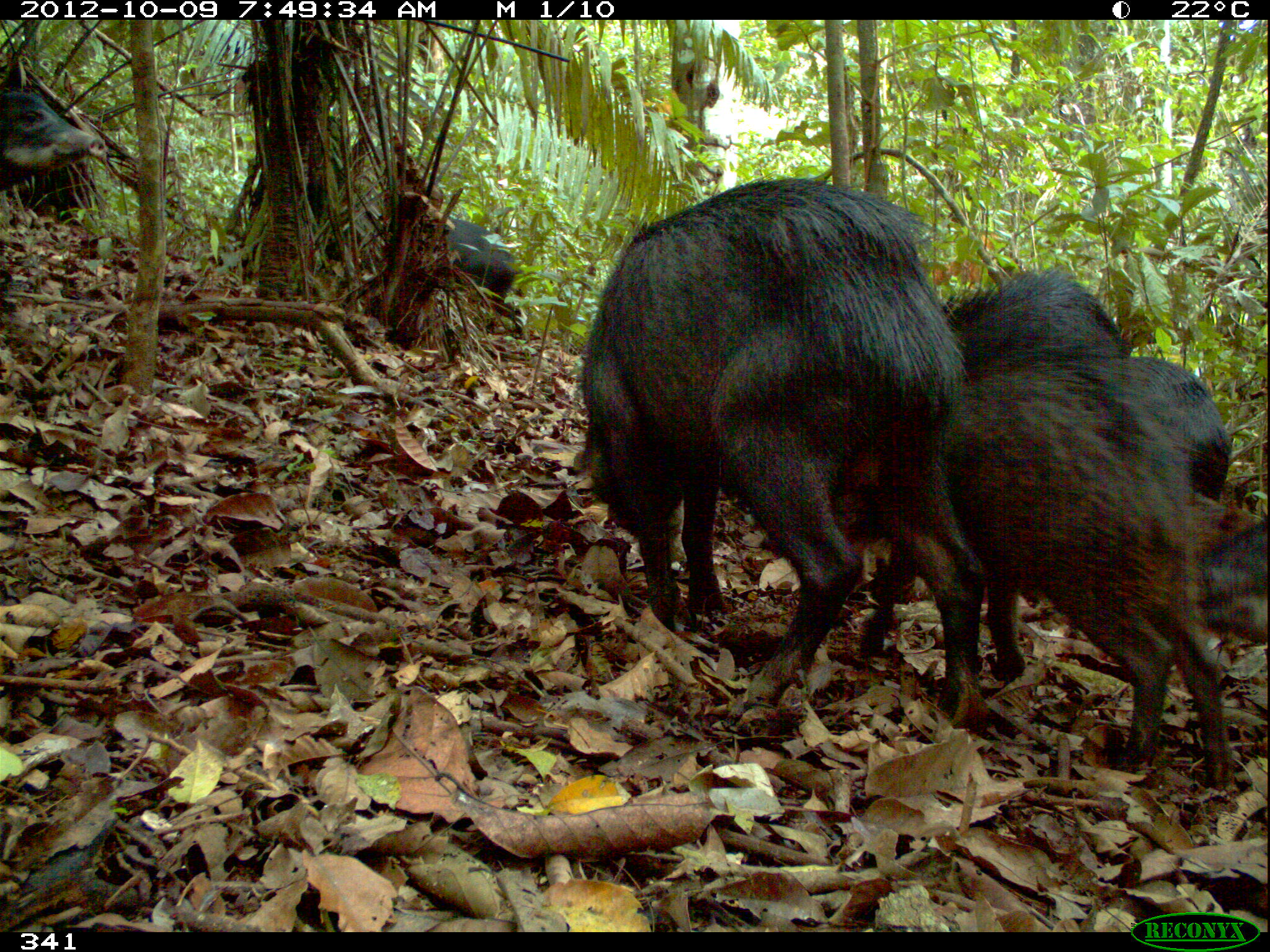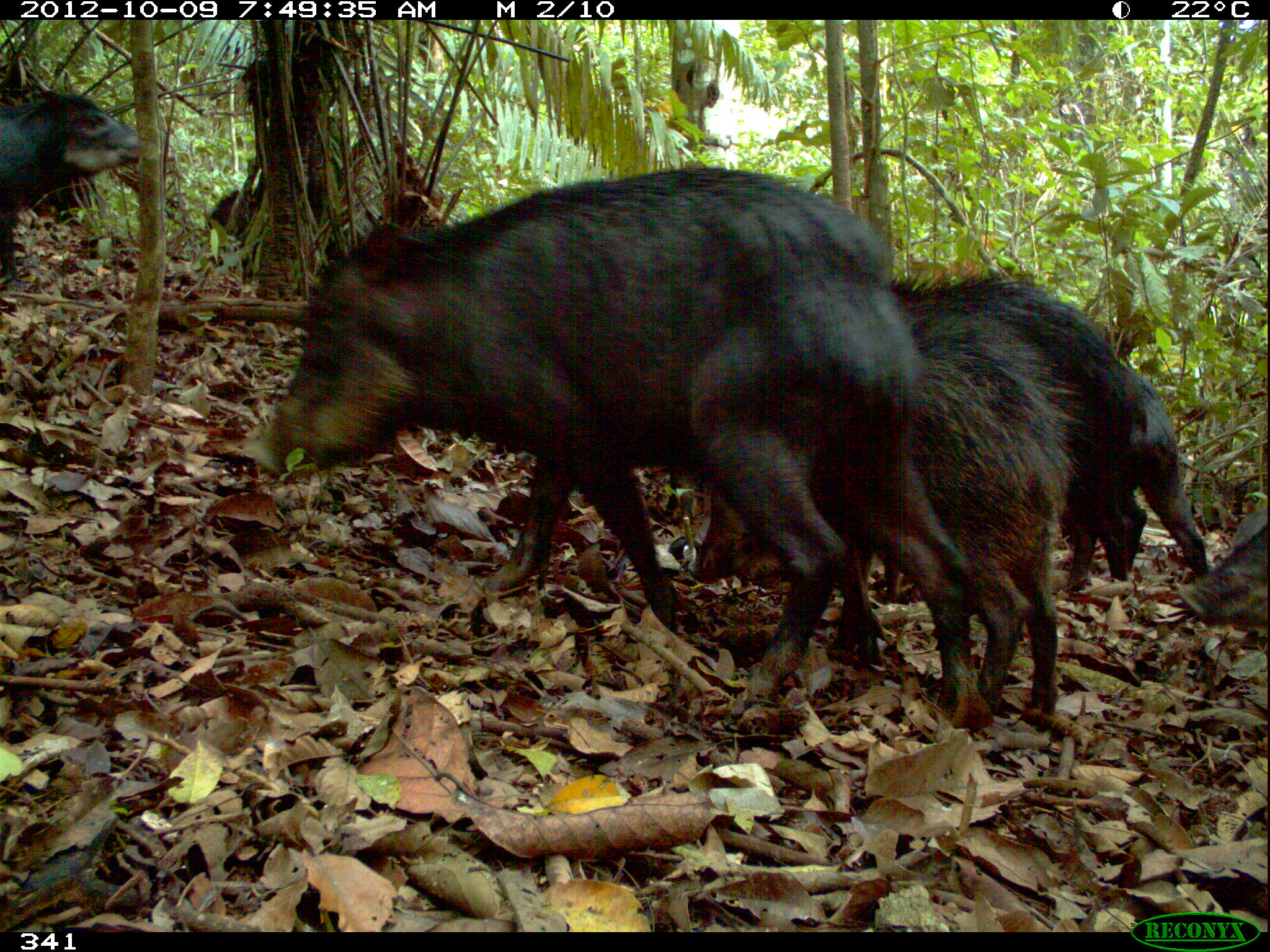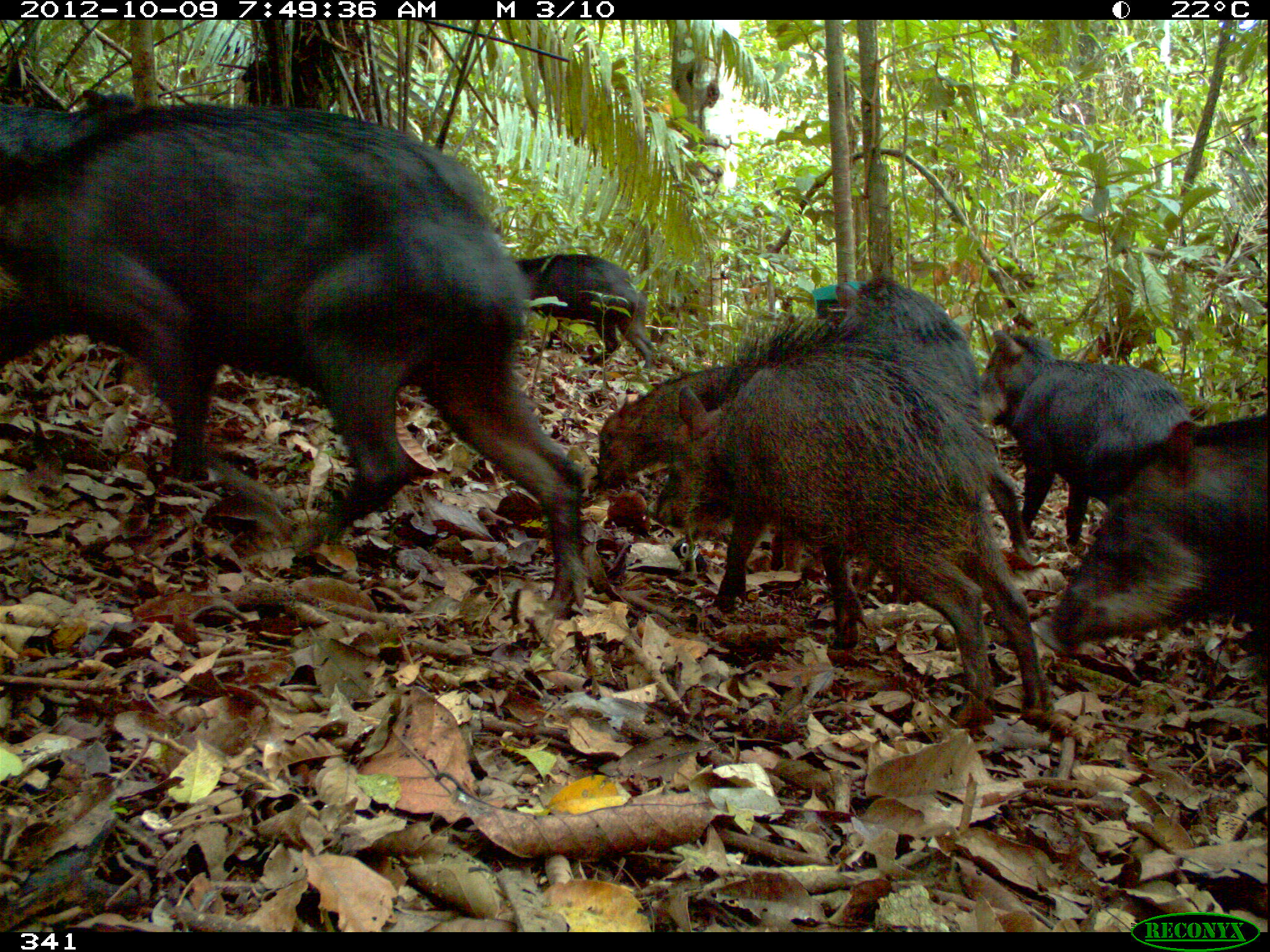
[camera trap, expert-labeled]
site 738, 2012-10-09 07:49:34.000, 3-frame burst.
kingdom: Animalia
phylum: Chordata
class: Mammalia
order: Artiodactyla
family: Tayassuidae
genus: Tayassu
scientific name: Tayassu pecari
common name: white-lipped peccary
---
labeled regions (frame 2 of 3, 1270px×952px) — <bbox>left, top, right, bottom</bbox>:
tayassu pecari: <bbox>241, 163, 982, 727</bbox>; <bbox>686, 263, 1080, 729</bbox>; <bbox>941, 268, 1150, 577</bbox>; <bbox>1066, 372, 1213, 575</bbox>; <bbox>0, 88, 138, 283</bbox>; <bbox>1174, 502, 1270, 635</bbox>; <bbox>203, 186, 271, 245</bbox>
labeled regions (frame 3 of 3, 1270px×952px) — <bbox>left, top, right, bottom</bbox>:
tayassu pecari: <bbox>1, 102, 588, 621</bbox>; <bbox>664, 315, 1051, 722</bbox>; <bbox>1029, 409, 1270, 660</bbox>; <bbox>833, 274, 1036, 567</bbox>; <bbox>981, 325, 1195, 545</bbox>; <bbox>594, 363, 729, 492</bbox>; <bbox>513, 252, 659, 370</bbox>; <bbox>2, 85, 133, 163</bbox>